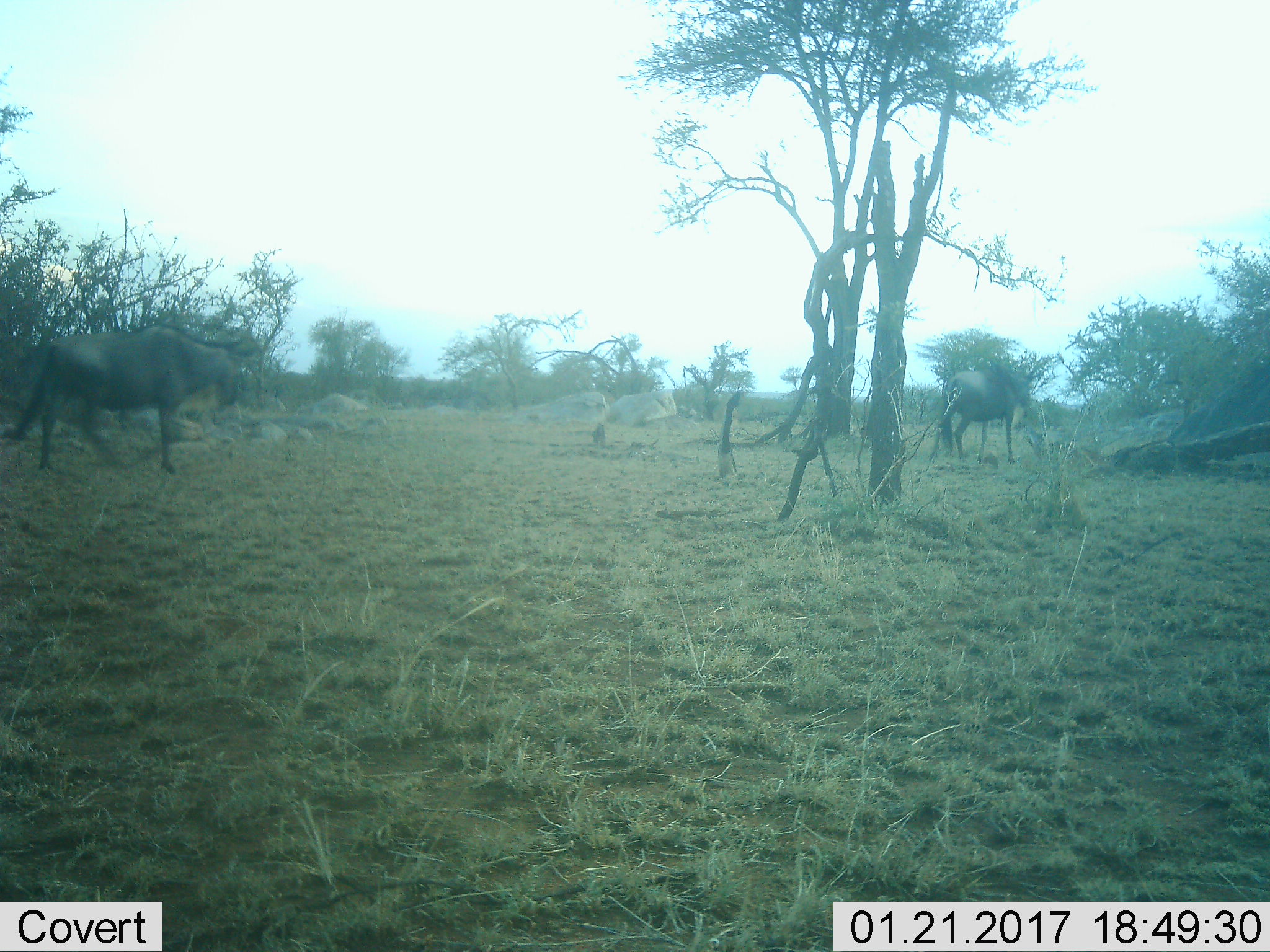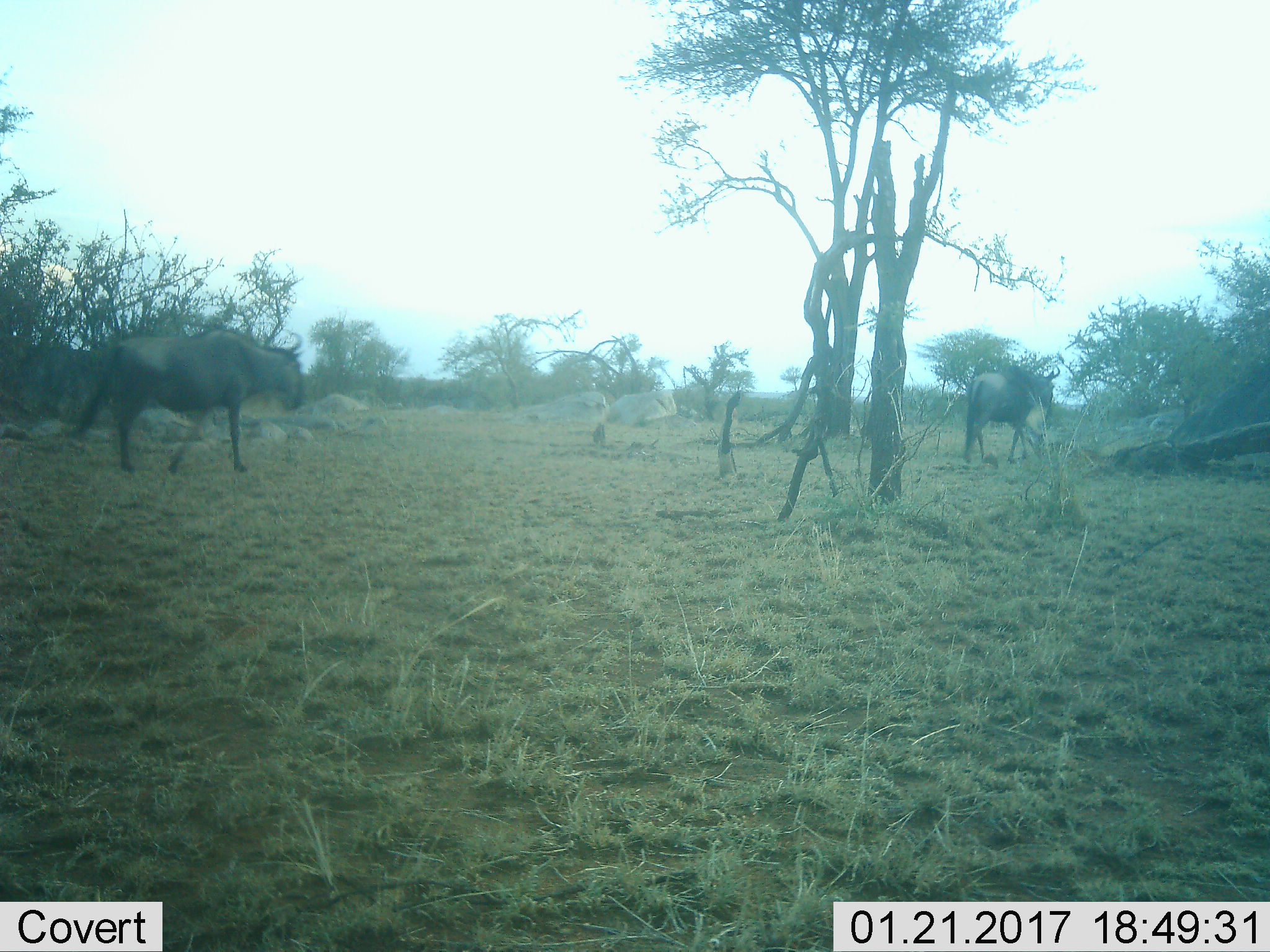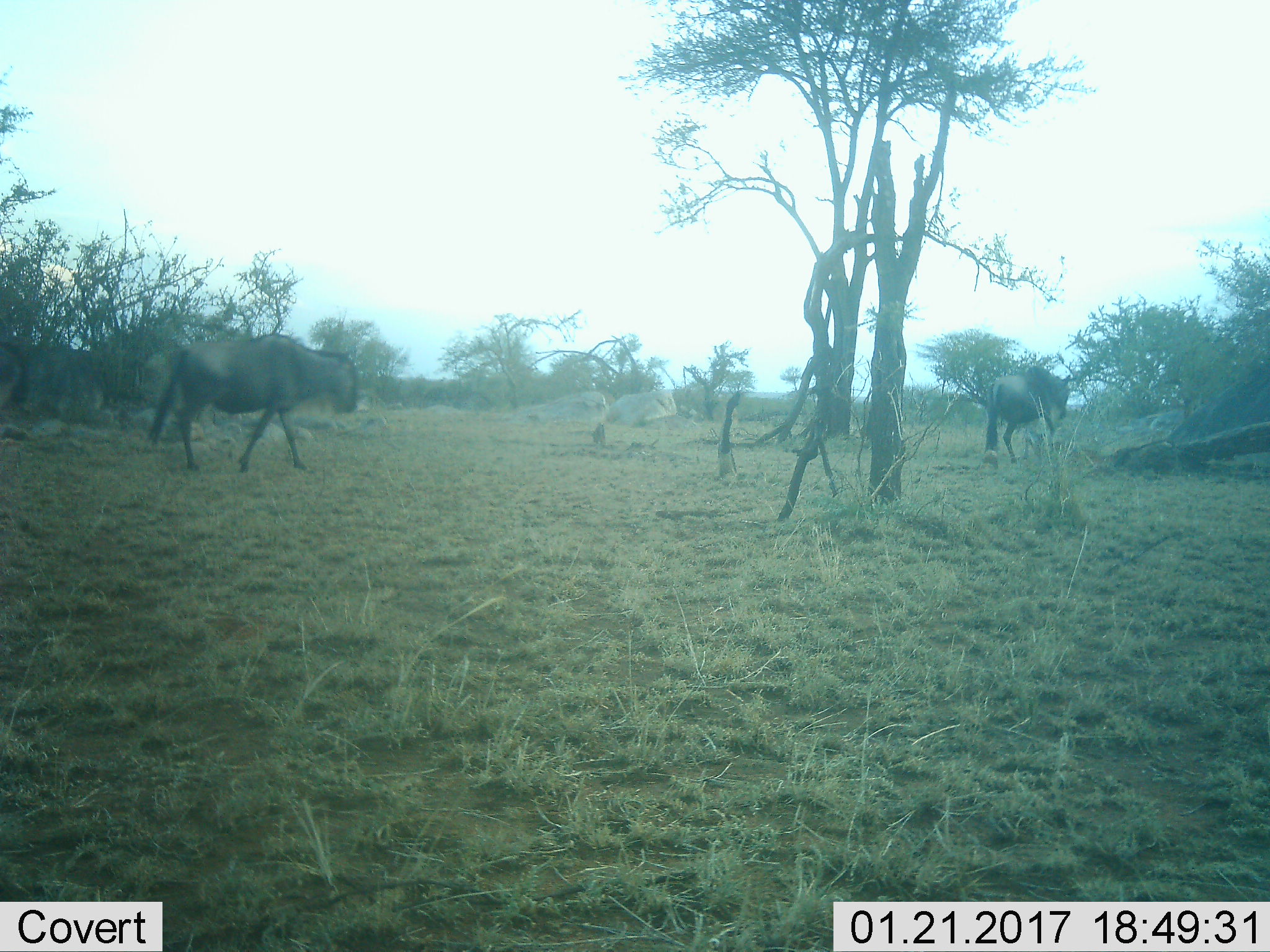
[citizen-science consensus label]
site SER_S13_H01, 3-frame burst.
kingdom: Animalia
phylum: Chordata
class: Mammalia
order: Artiodactyla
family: Bovidae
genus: Connochaetes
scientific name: Connochaetes taurinus taurinus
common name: blue wildebeest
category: wildebeestblue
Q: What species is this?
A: Wildebeestblue (blue wildebeest) (Connochaetes taurinus taurinus).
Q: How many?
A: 2.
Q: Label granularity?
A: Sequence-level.